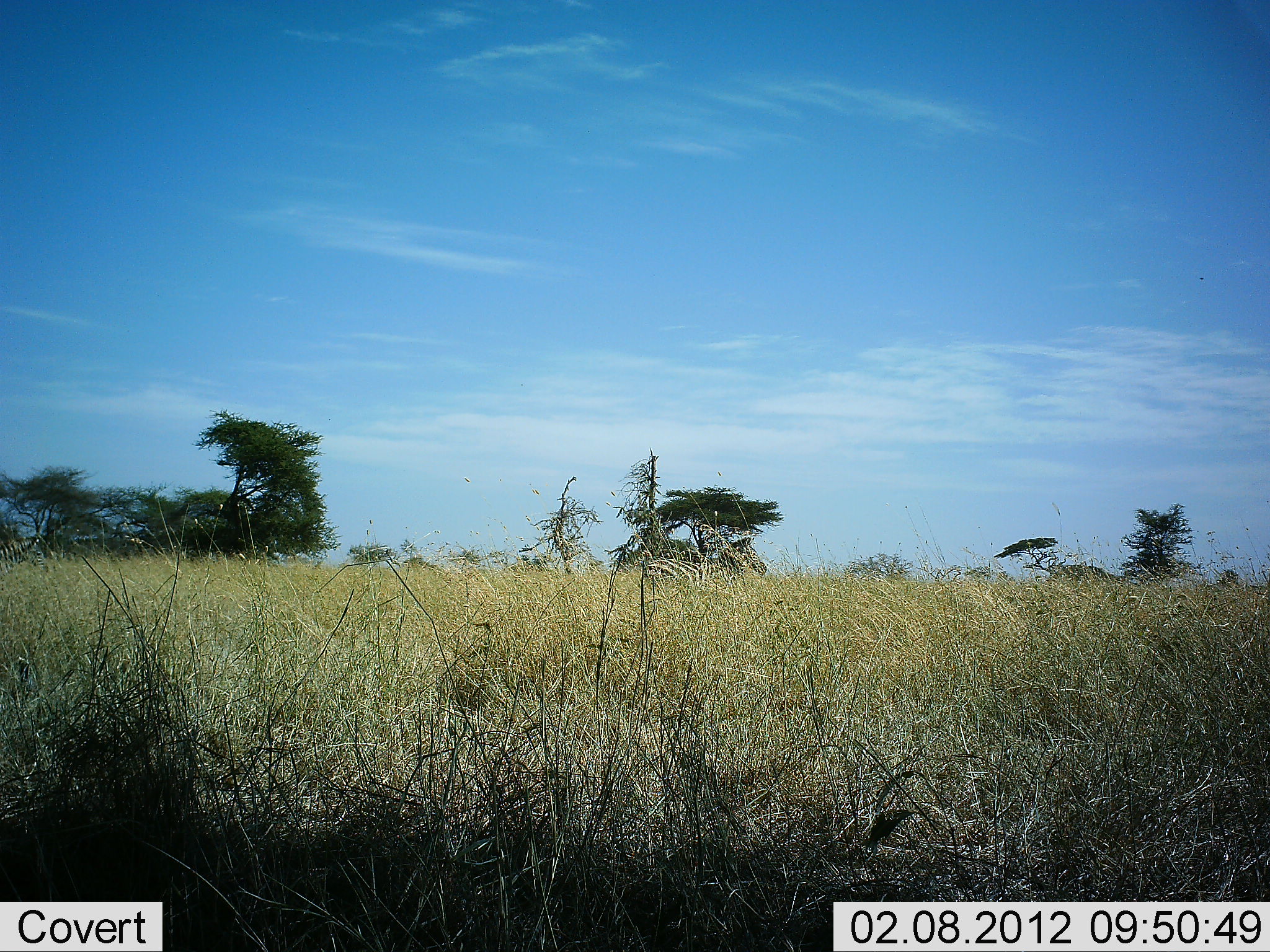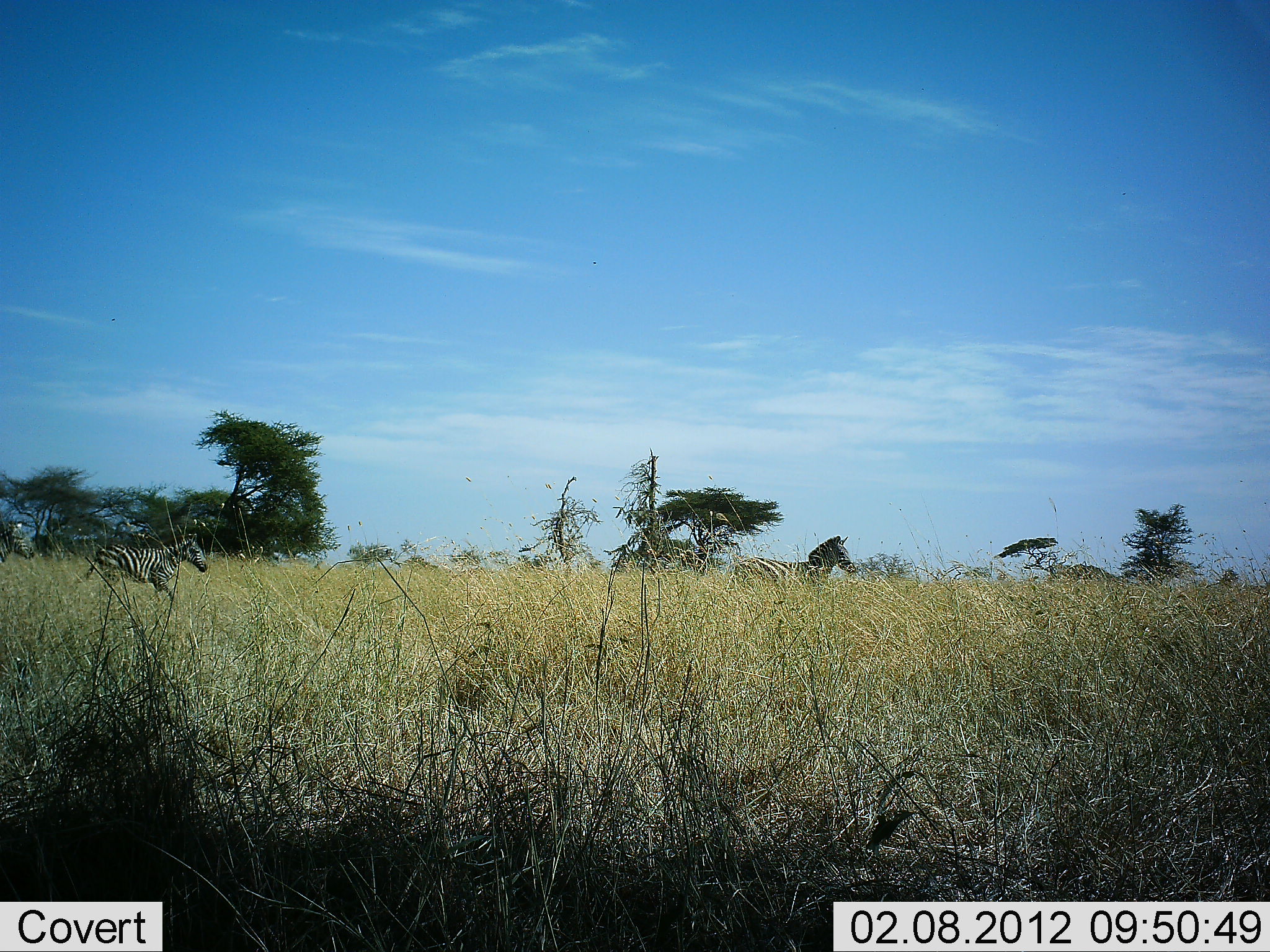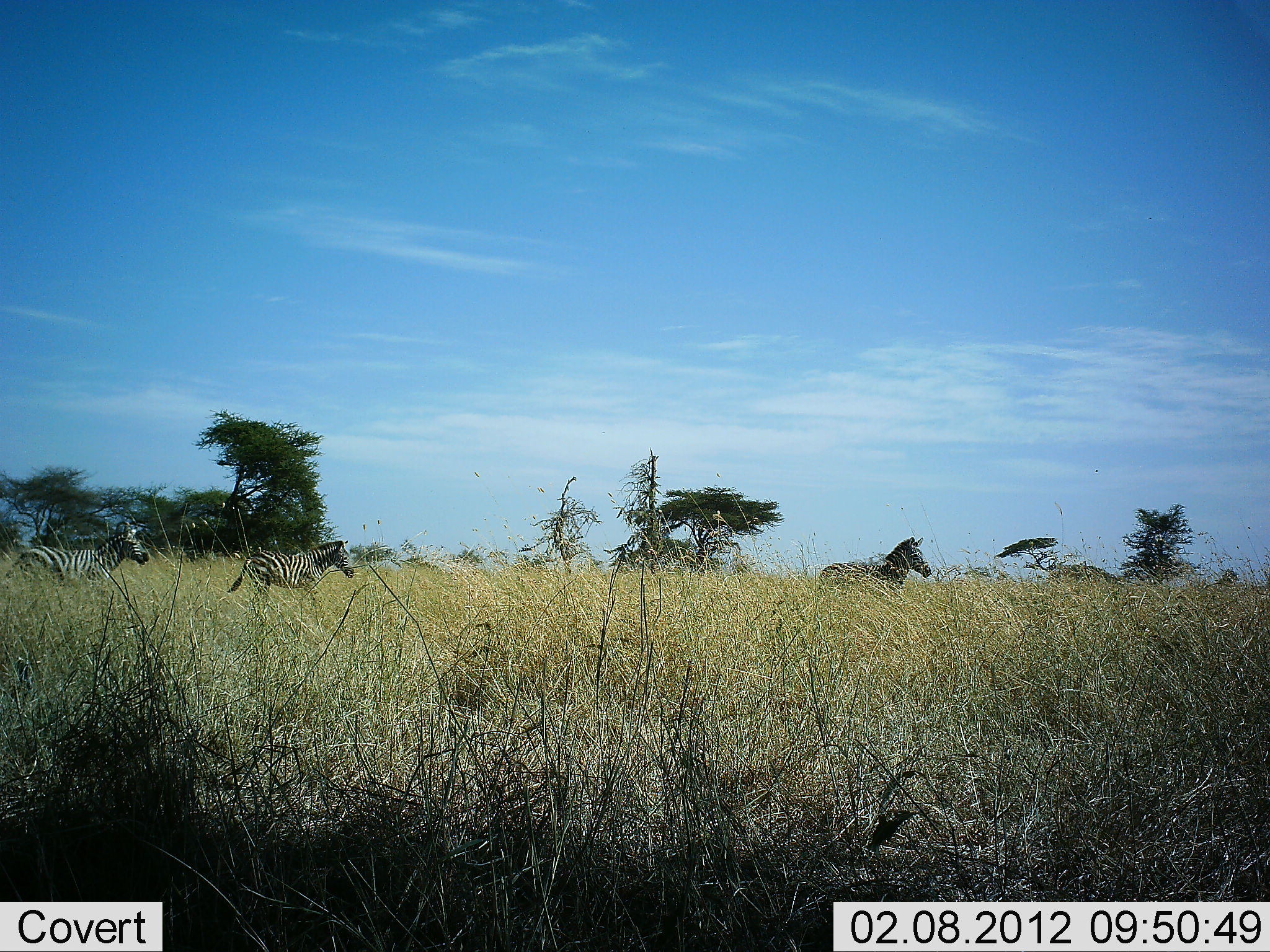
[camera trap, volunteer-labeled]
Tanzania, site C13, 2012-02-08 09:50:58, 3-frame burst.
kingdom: Animalia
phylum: Chordata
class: Mammalia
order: Perissodactyla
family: Equidae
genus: Equus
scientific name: Equus quagga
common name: plains zebra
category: zebra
Zebra (plains zebra) (Equus quagga), count 3. Behavior (volunteer vote fractions): standing 5%, resting 0%, moving 95%, interacting 0%. Young present (vote fraction): 35%. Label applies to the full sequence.